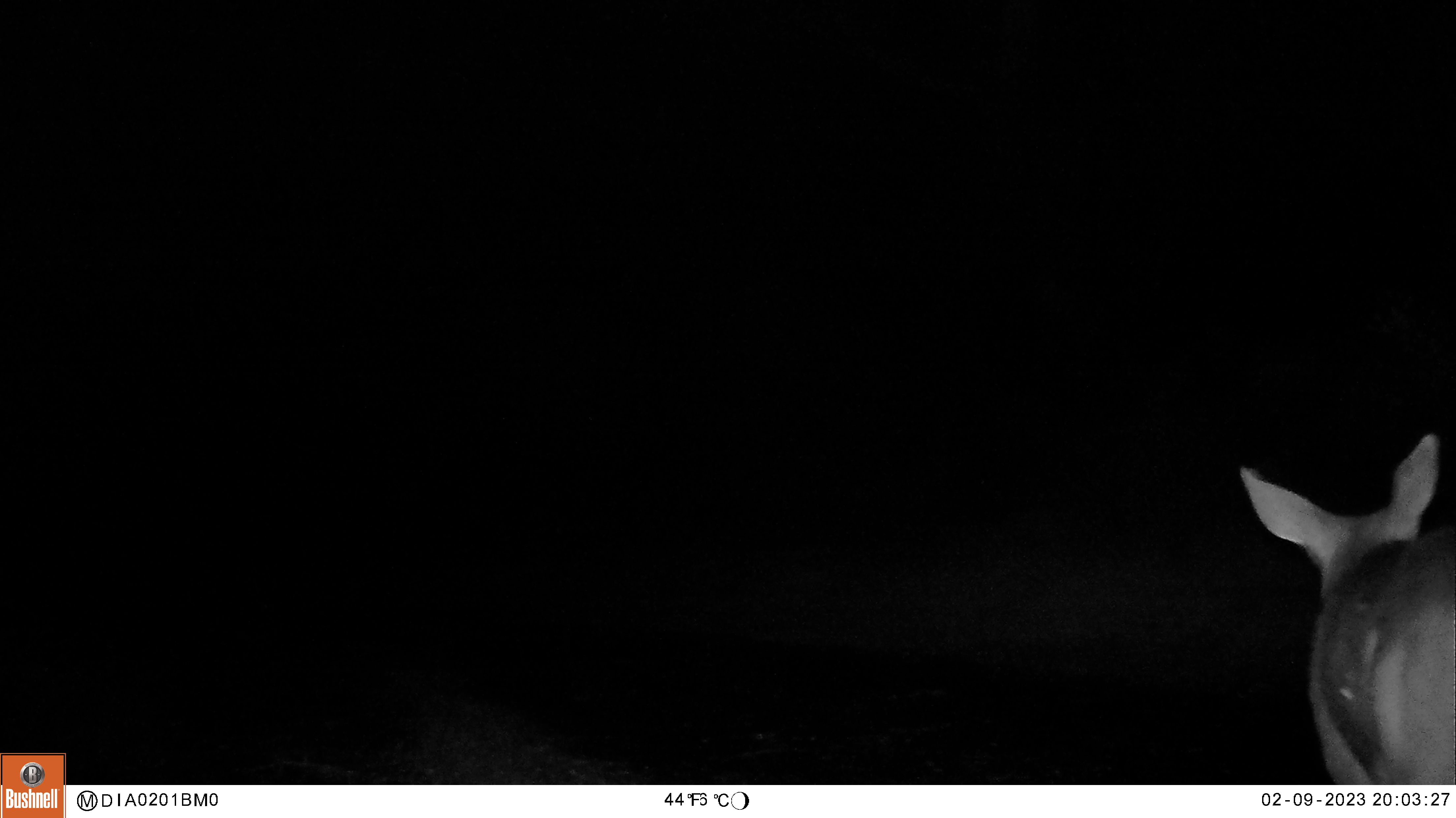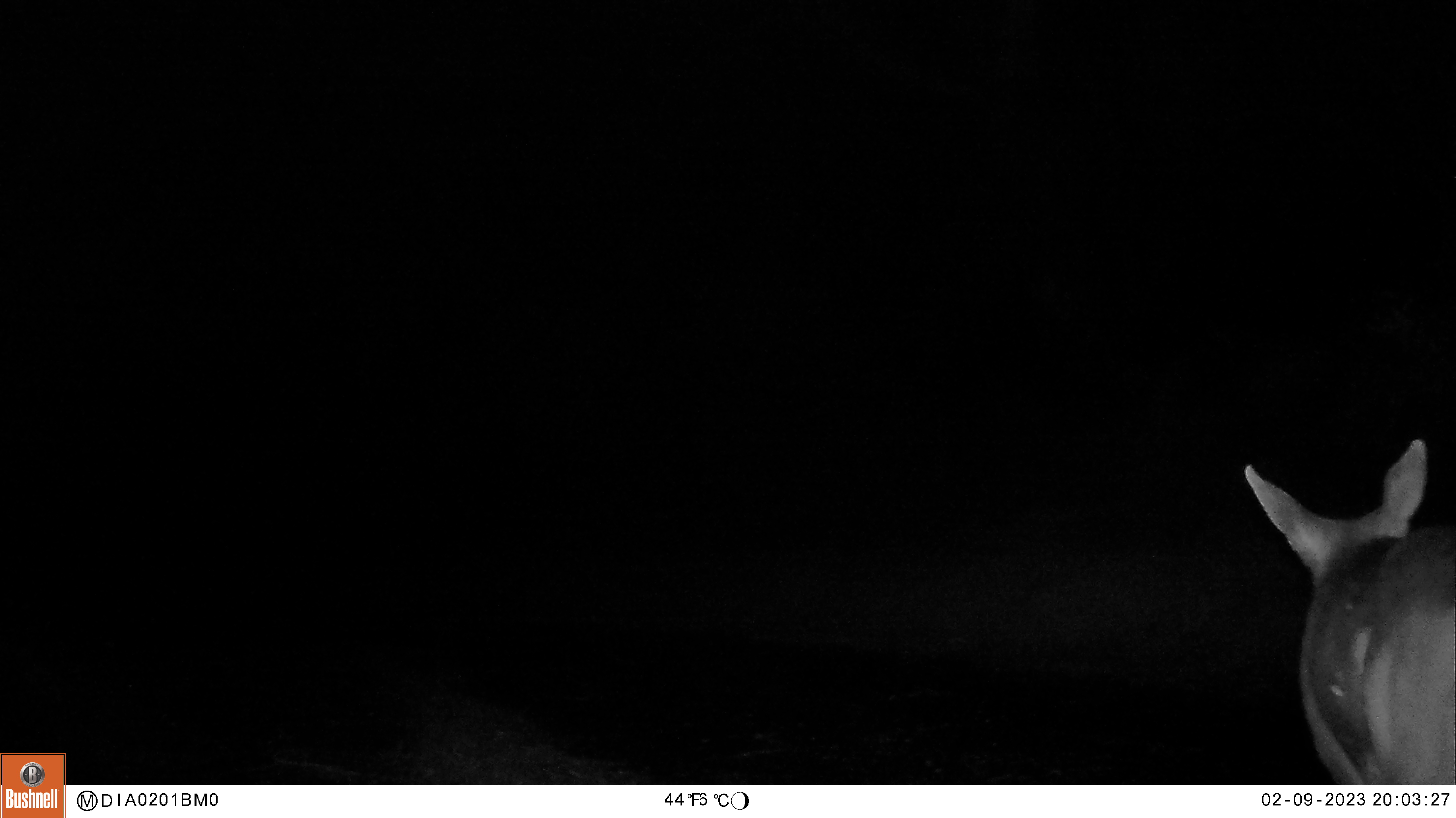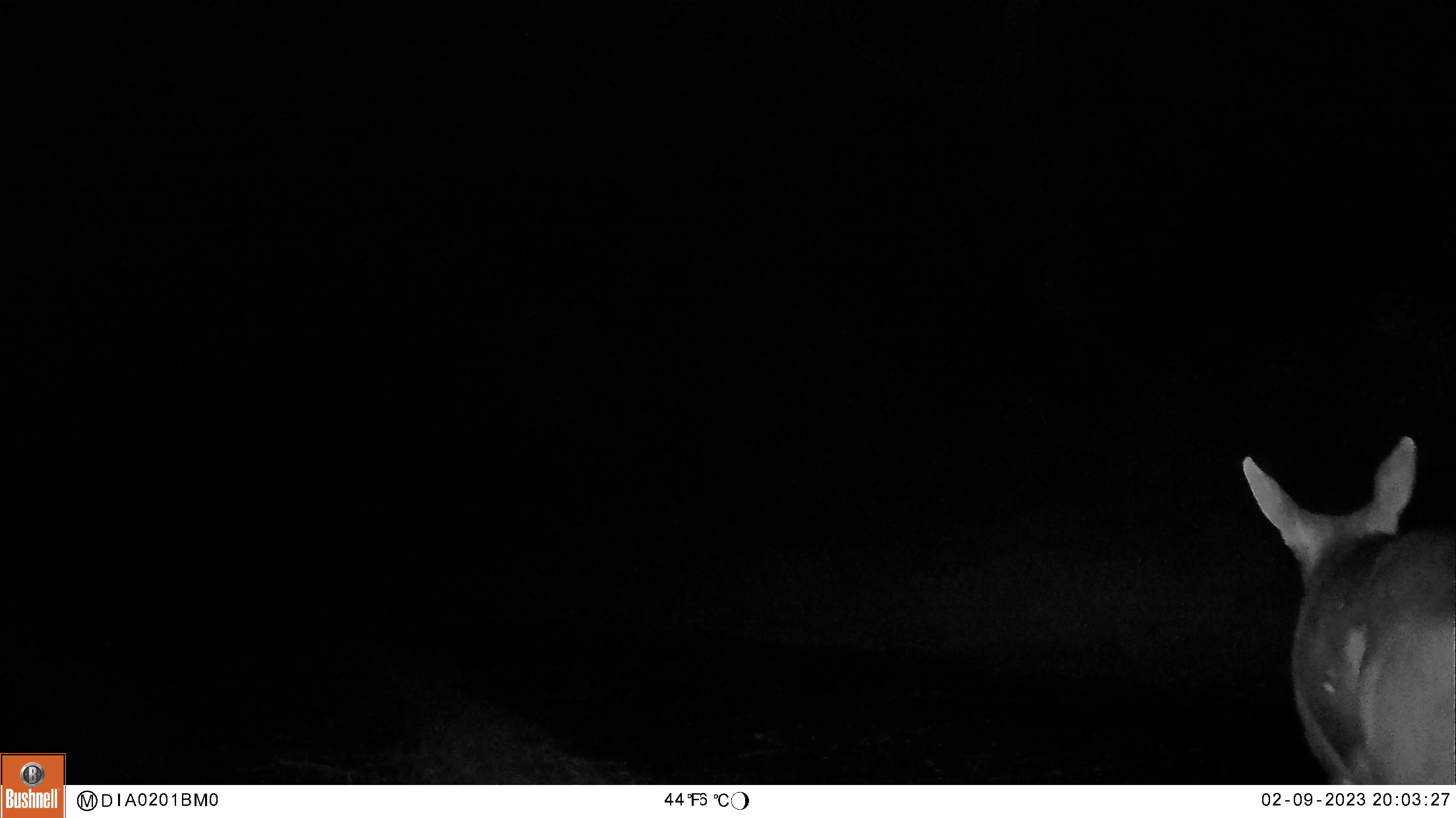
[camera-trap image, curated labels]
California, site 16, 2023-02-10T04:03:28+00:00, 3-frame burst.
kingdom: Animalia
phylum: Chordata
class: Mammalia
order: Artiodactyla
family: Cervidae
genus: Odocoileus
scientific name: Odocoileus hemionus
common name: mule deer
Mule deer (Odocoileus hemionus).